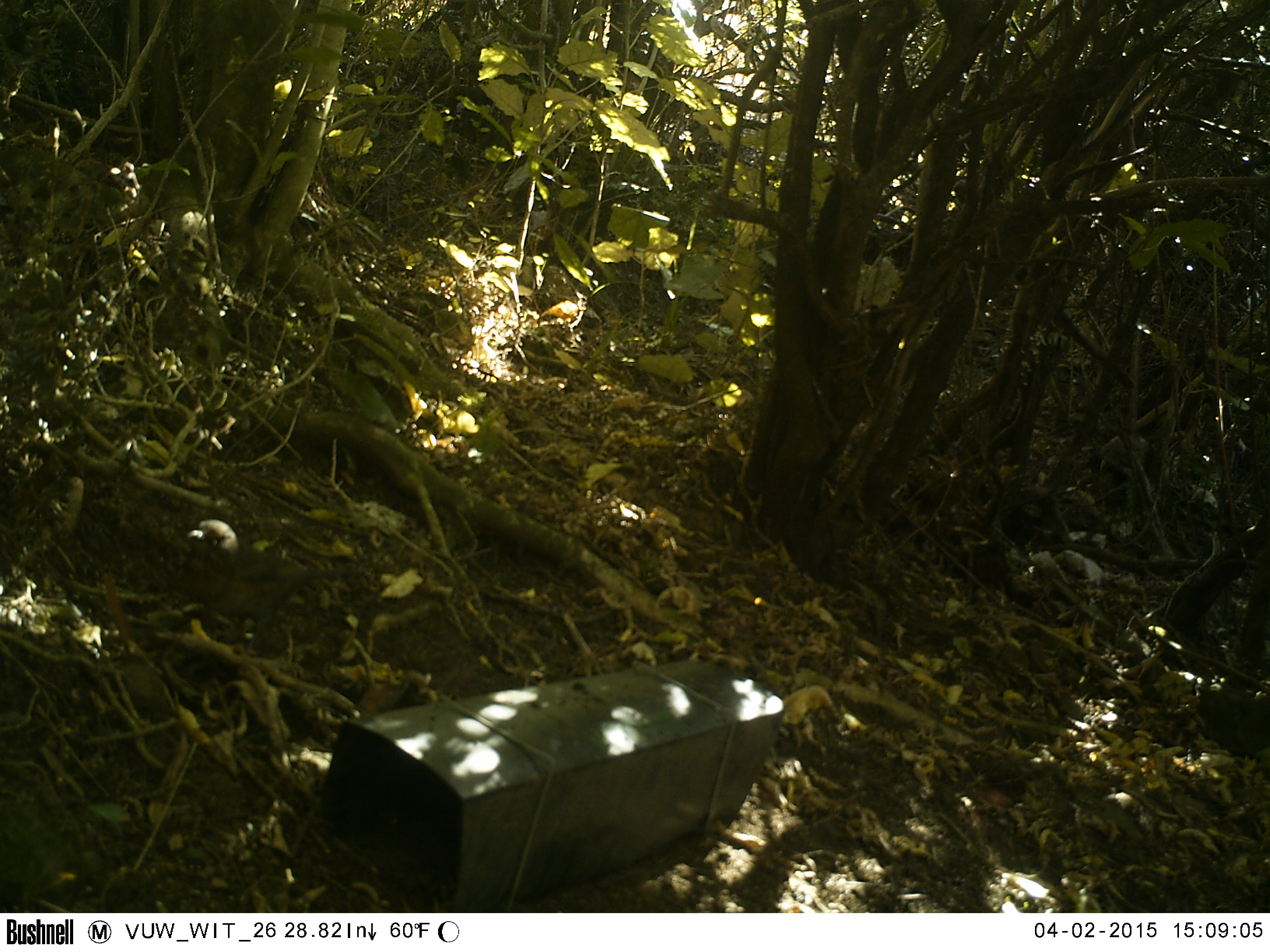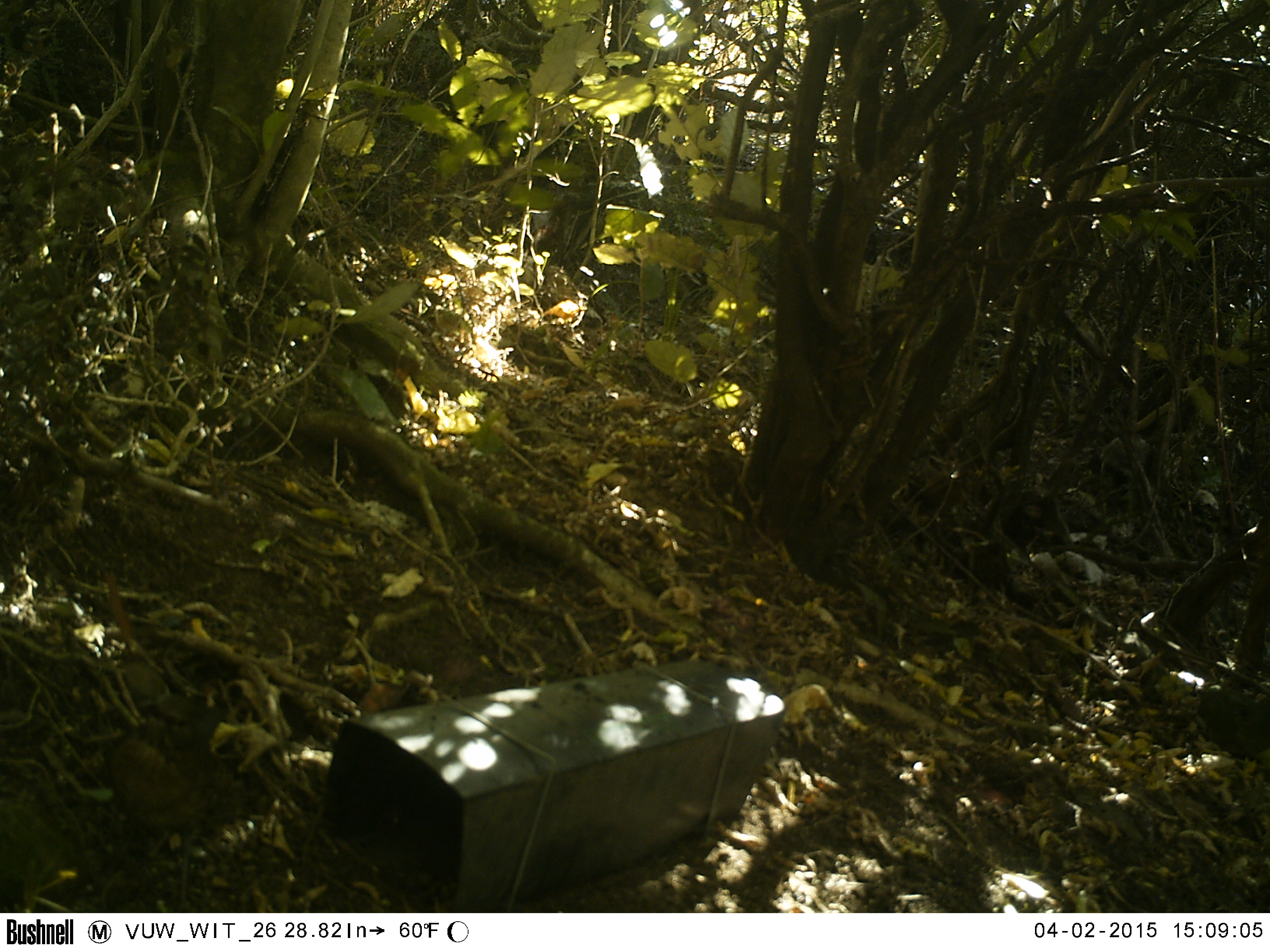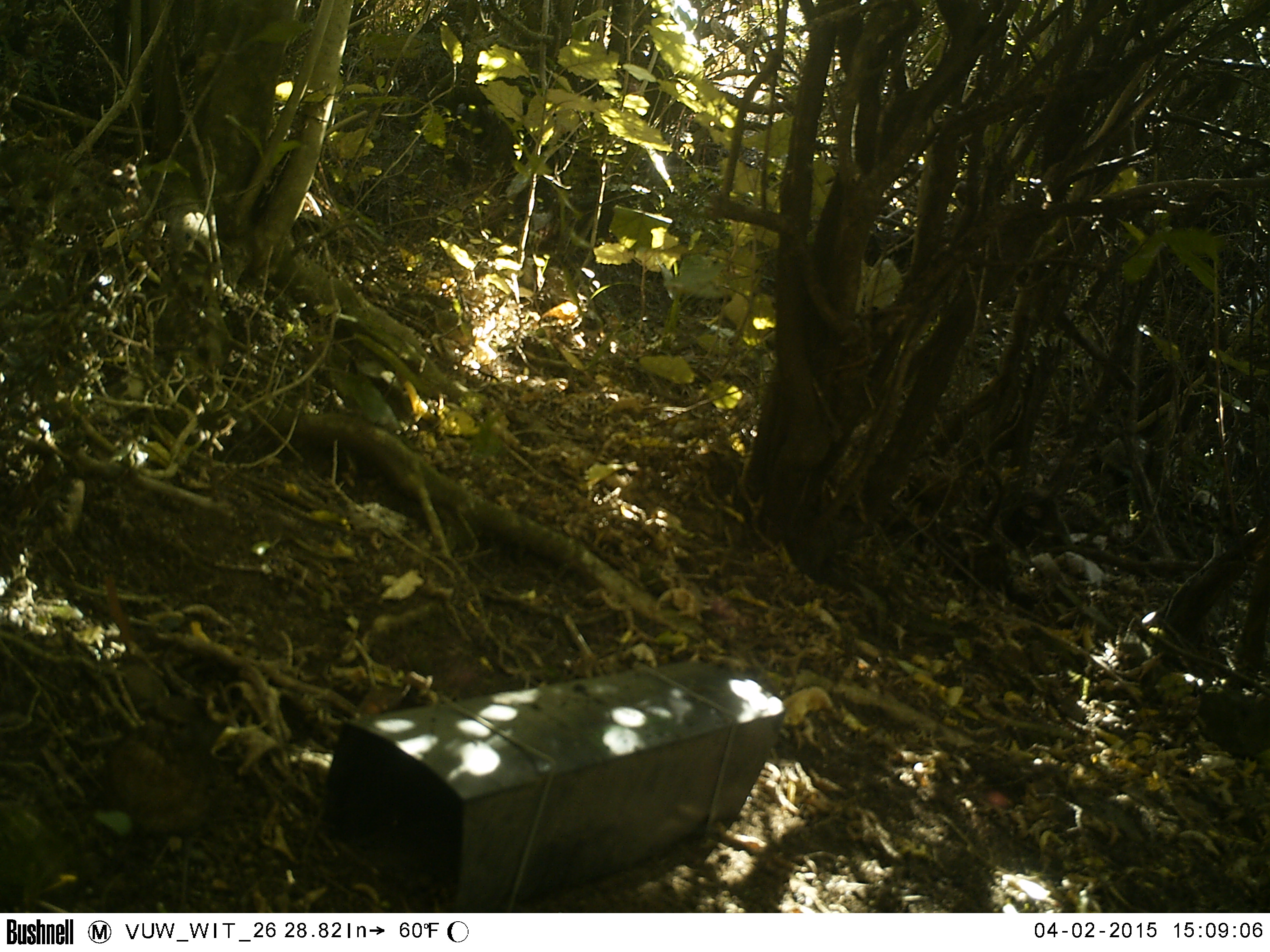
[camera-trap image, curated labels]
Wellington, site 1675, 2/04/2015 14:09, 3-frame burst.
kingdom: Animalia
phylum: Chordata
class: Aves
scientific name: Aves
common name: bird